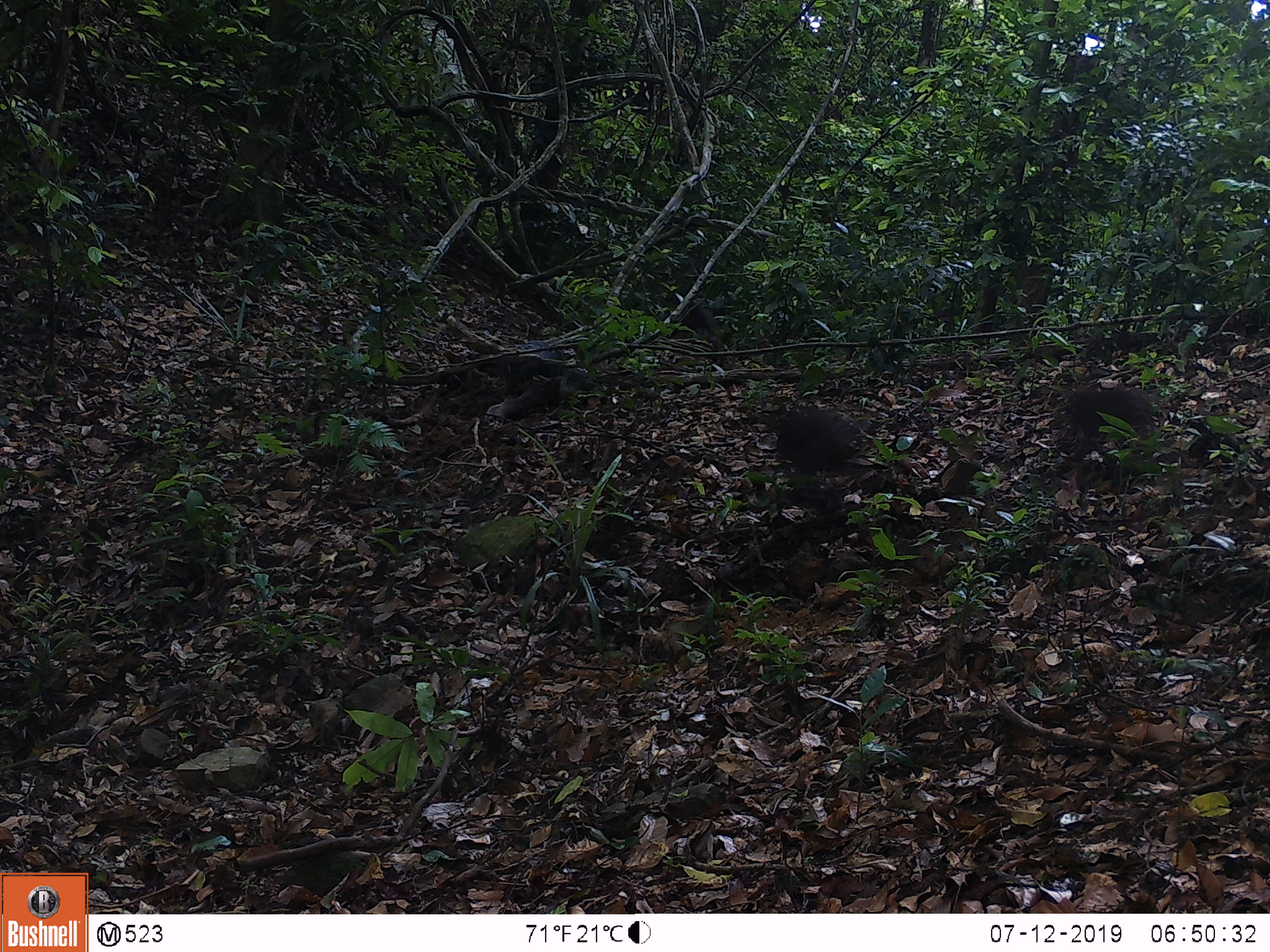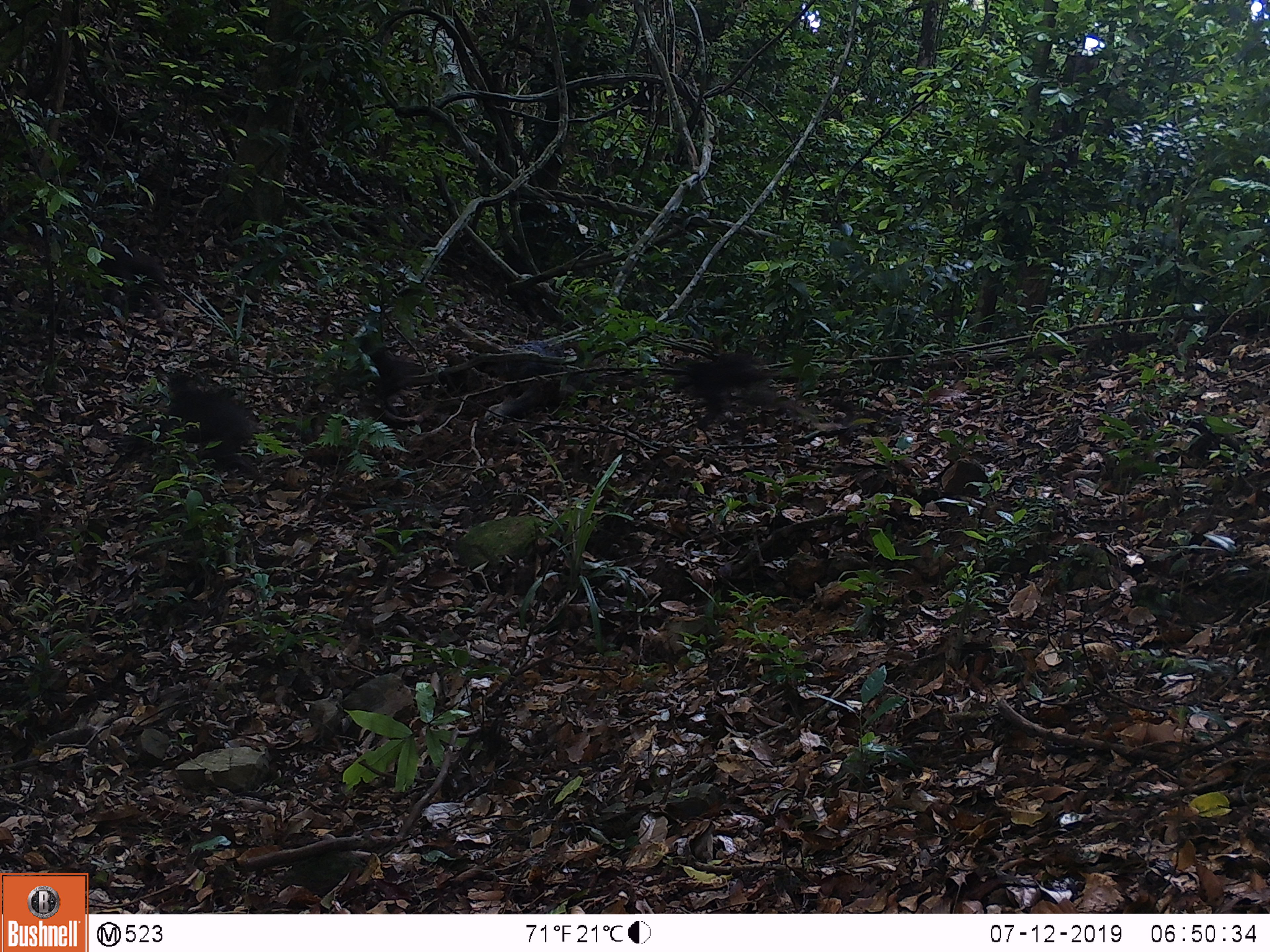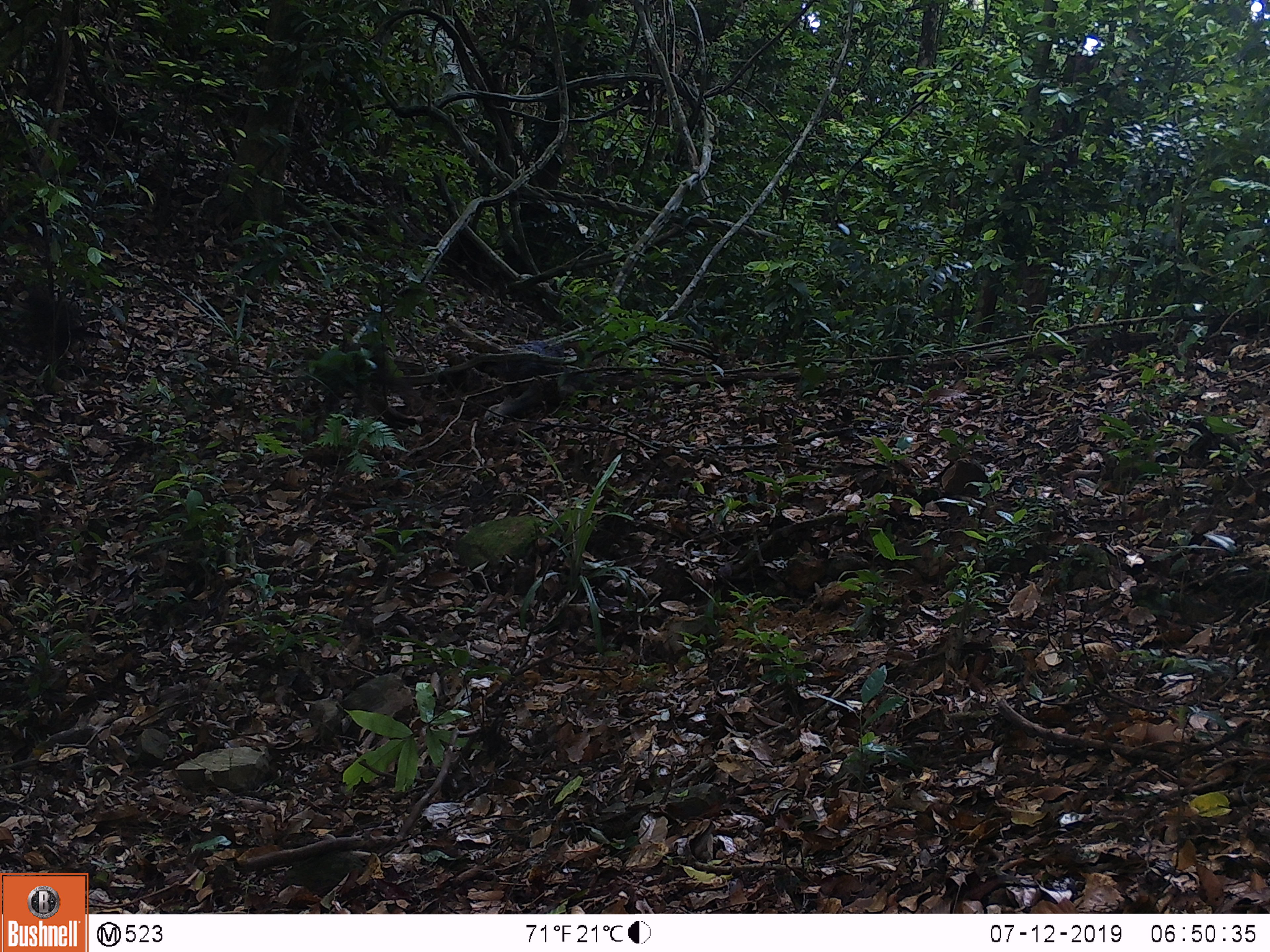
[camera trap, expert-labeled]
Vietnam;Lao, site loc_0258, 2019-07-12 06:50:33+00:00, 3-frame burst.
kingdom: Animalia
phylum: Chordata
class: Mammalia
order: Primates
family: Cercopithecidae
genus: Macaca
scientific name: Macaca arctoides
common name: stump-tailed macaque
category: stump tailed macaque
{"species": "stump tailed macaque (stump-tailed macaque) (Macaca arctoides)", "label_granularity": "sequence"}